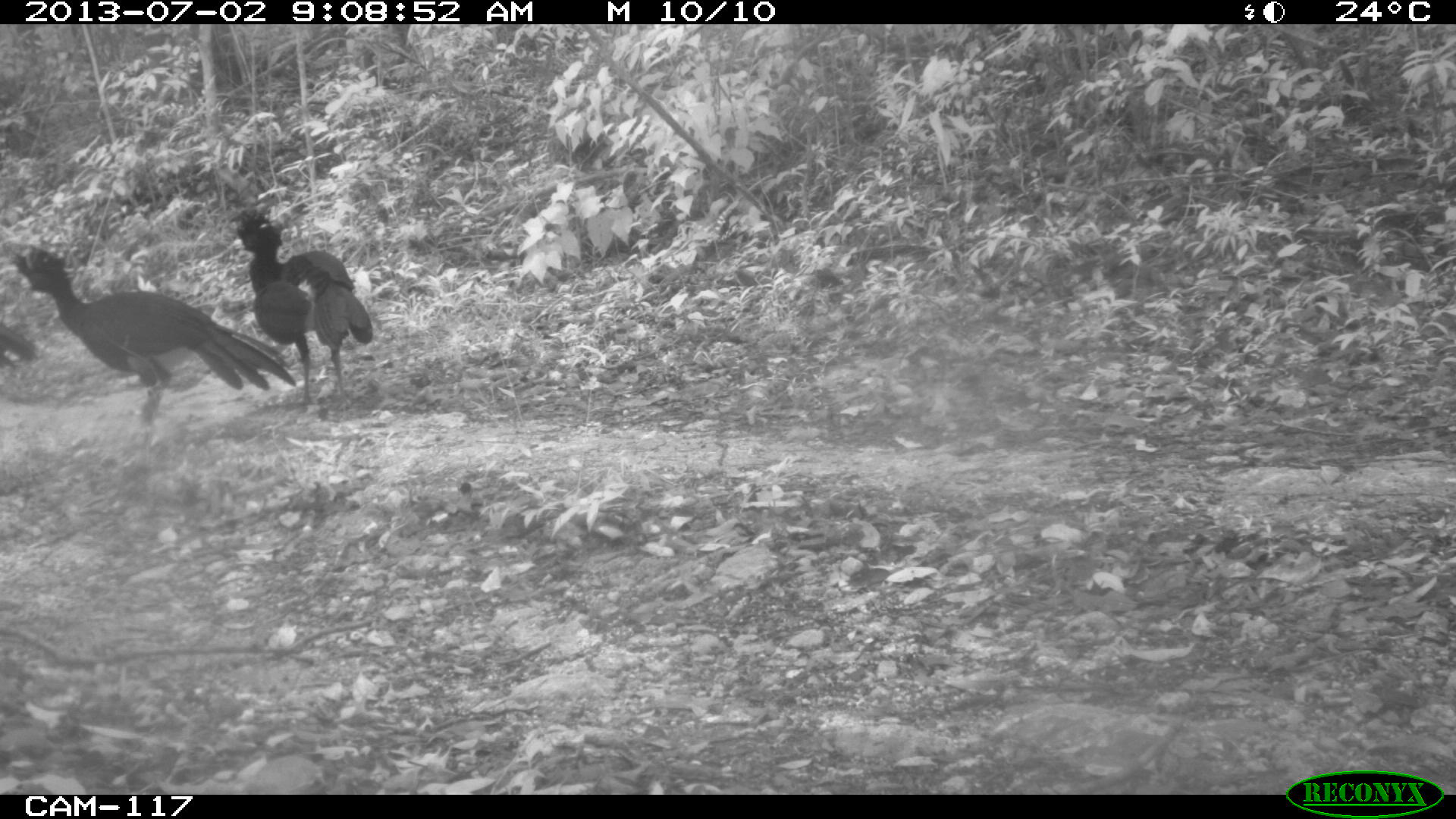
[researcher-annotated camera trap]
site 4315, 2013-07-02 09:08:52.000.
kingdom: Animalia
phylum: Chordata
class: Aves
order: Galliformes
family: Cracidae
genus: Crax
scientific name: Crax rubra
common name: great curassow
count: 3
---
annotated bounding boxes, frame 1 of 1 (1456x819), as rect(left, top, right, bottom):
crax rubra: rect(5, 243, 296, 480); rect(228, 205, 373, 412); rect(0, 317, 40, 370)